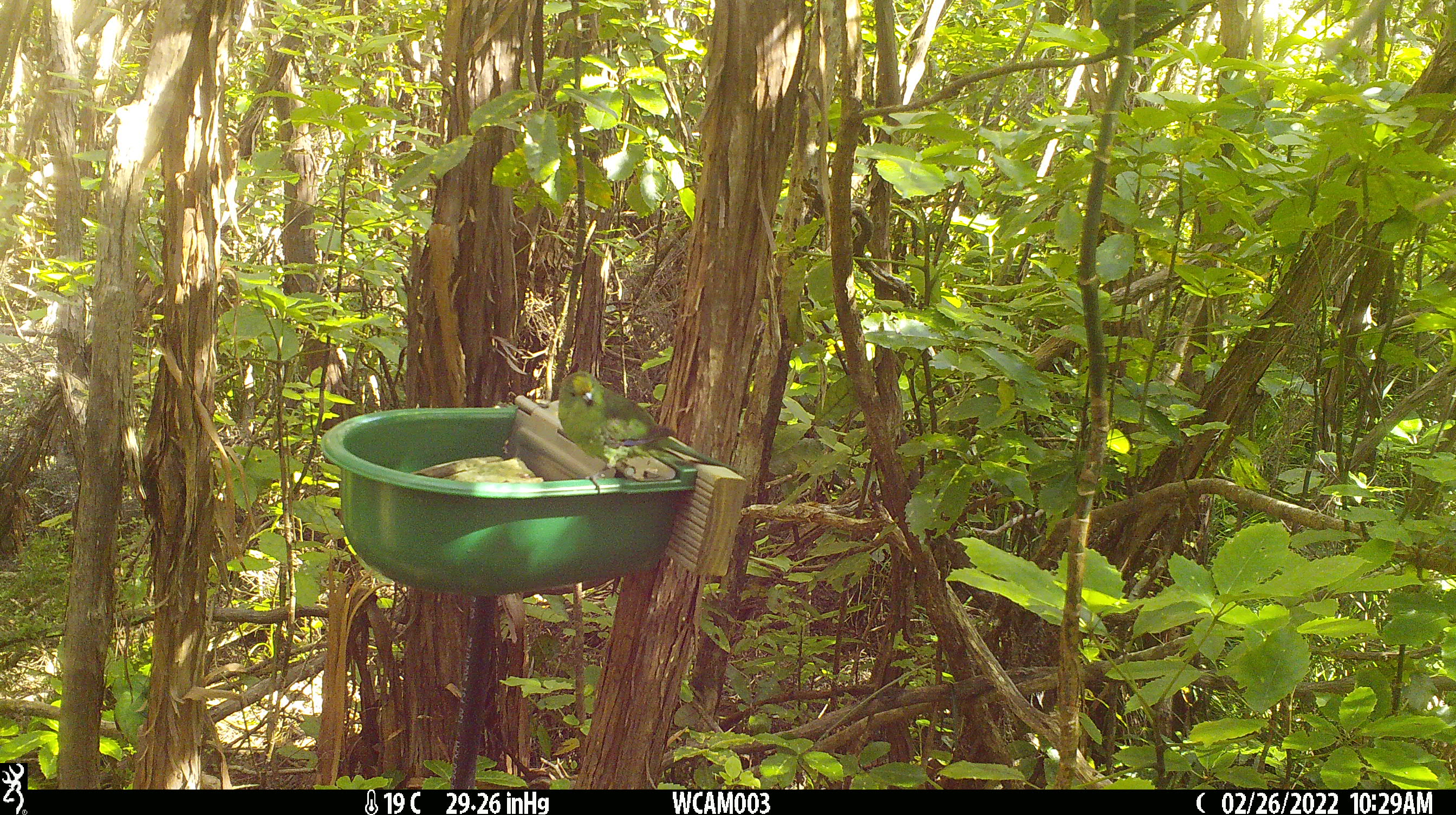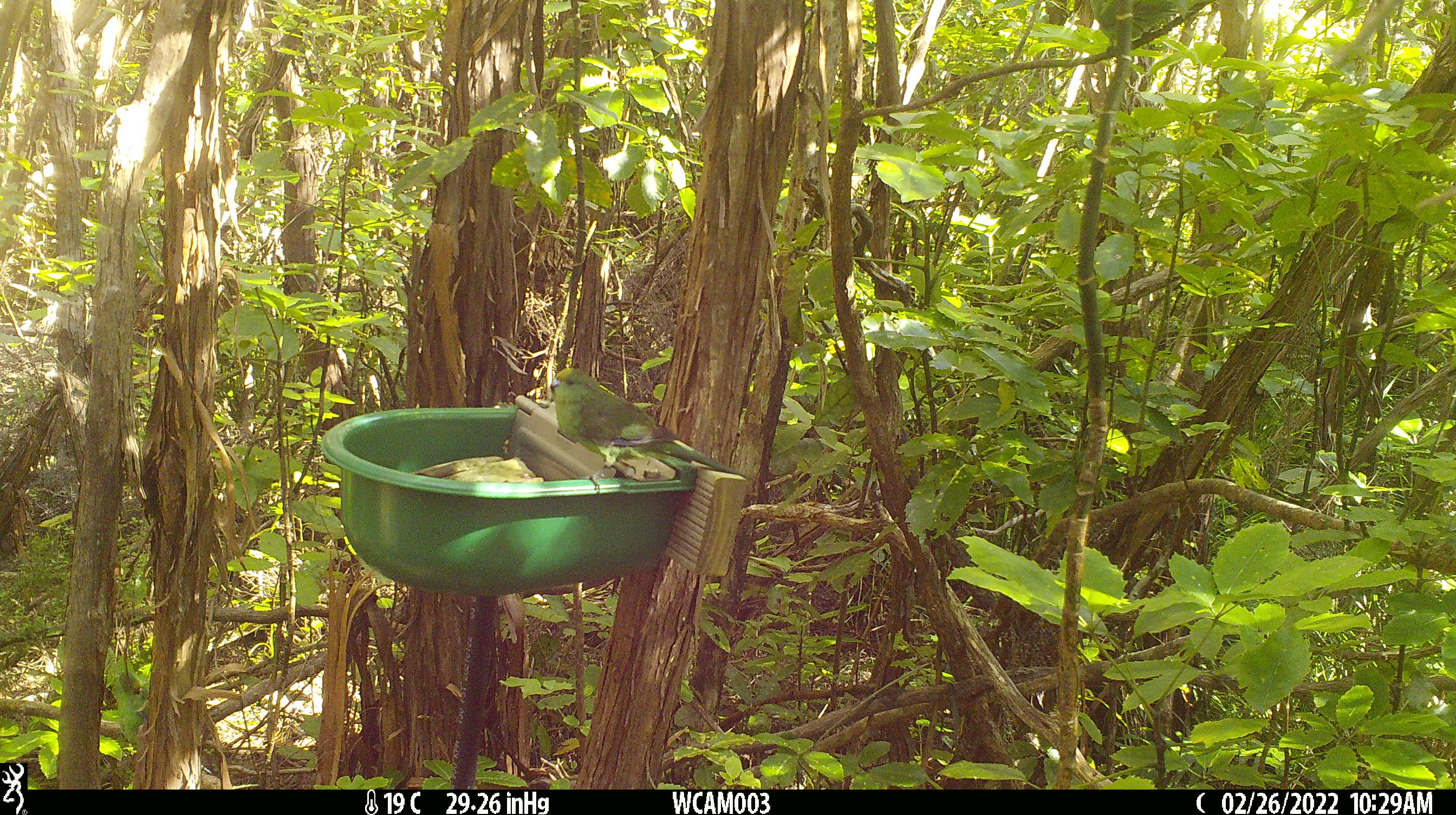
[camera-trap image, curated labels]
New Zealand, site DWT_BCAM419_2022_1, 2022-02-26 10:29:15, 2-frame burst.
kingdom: Animalia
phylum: Chordata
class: Aves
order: Psittaciformes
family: Psittaculidae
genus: Cyanoramphus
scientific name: Cyanoramphus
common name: parakeet